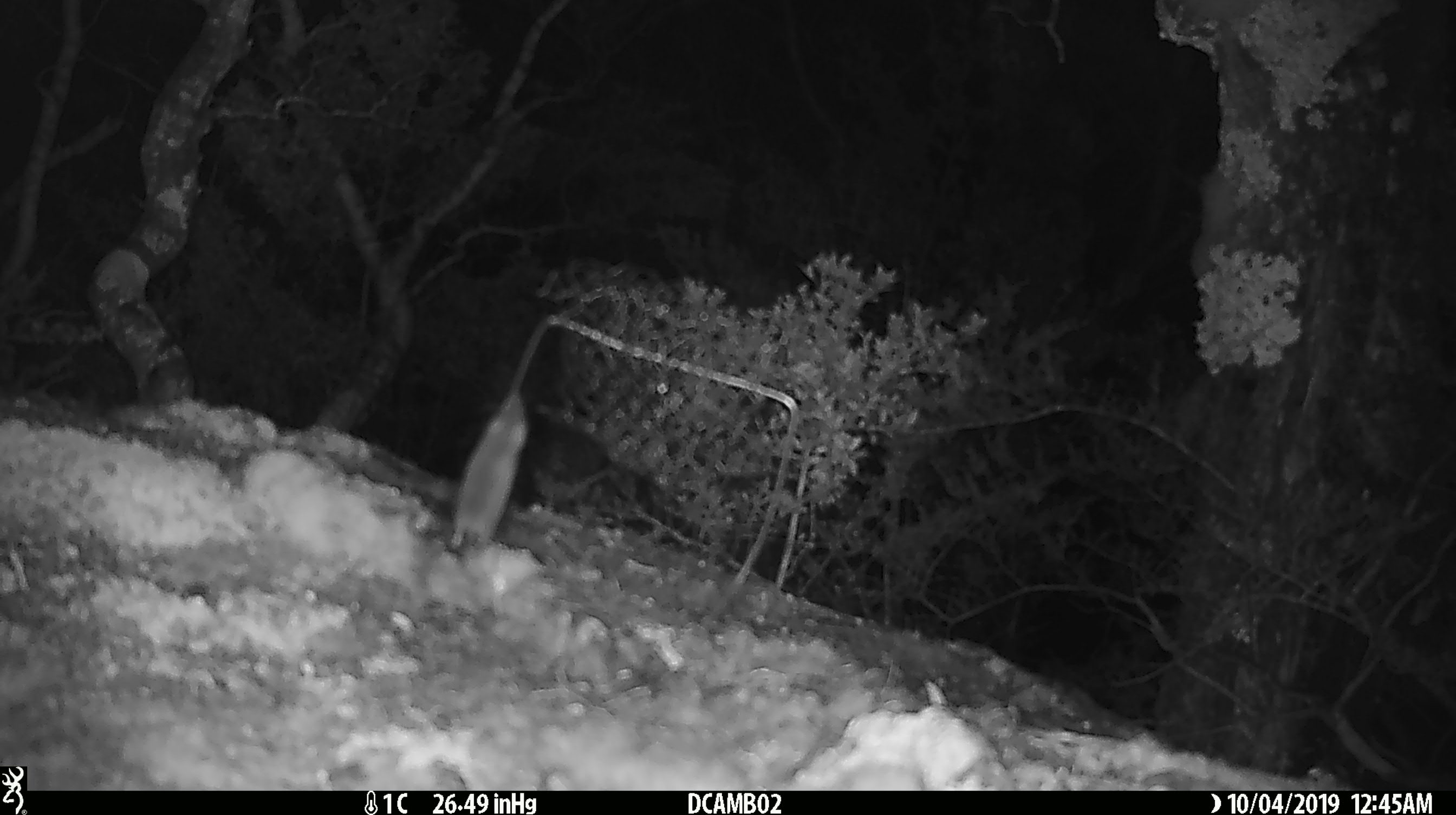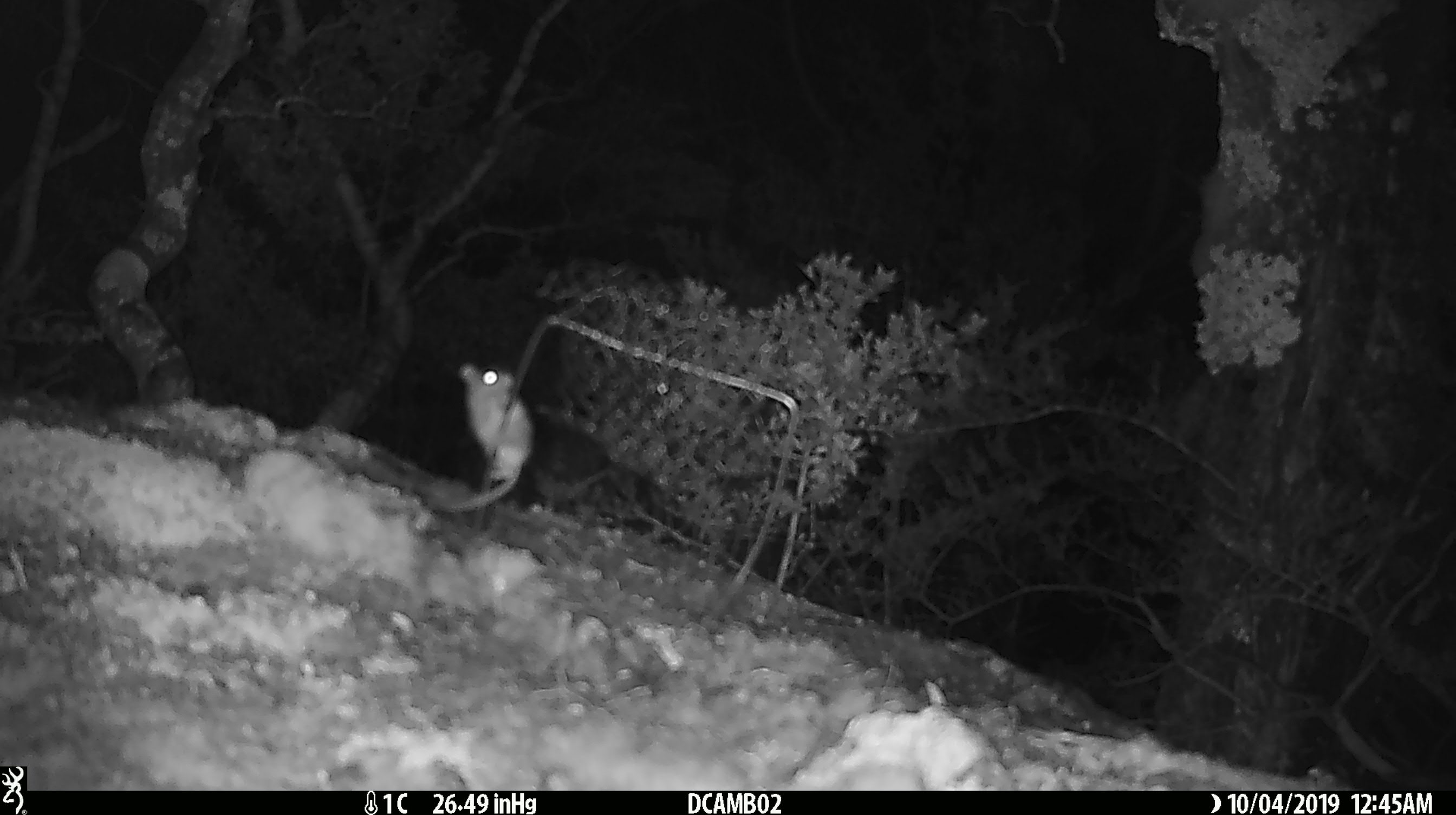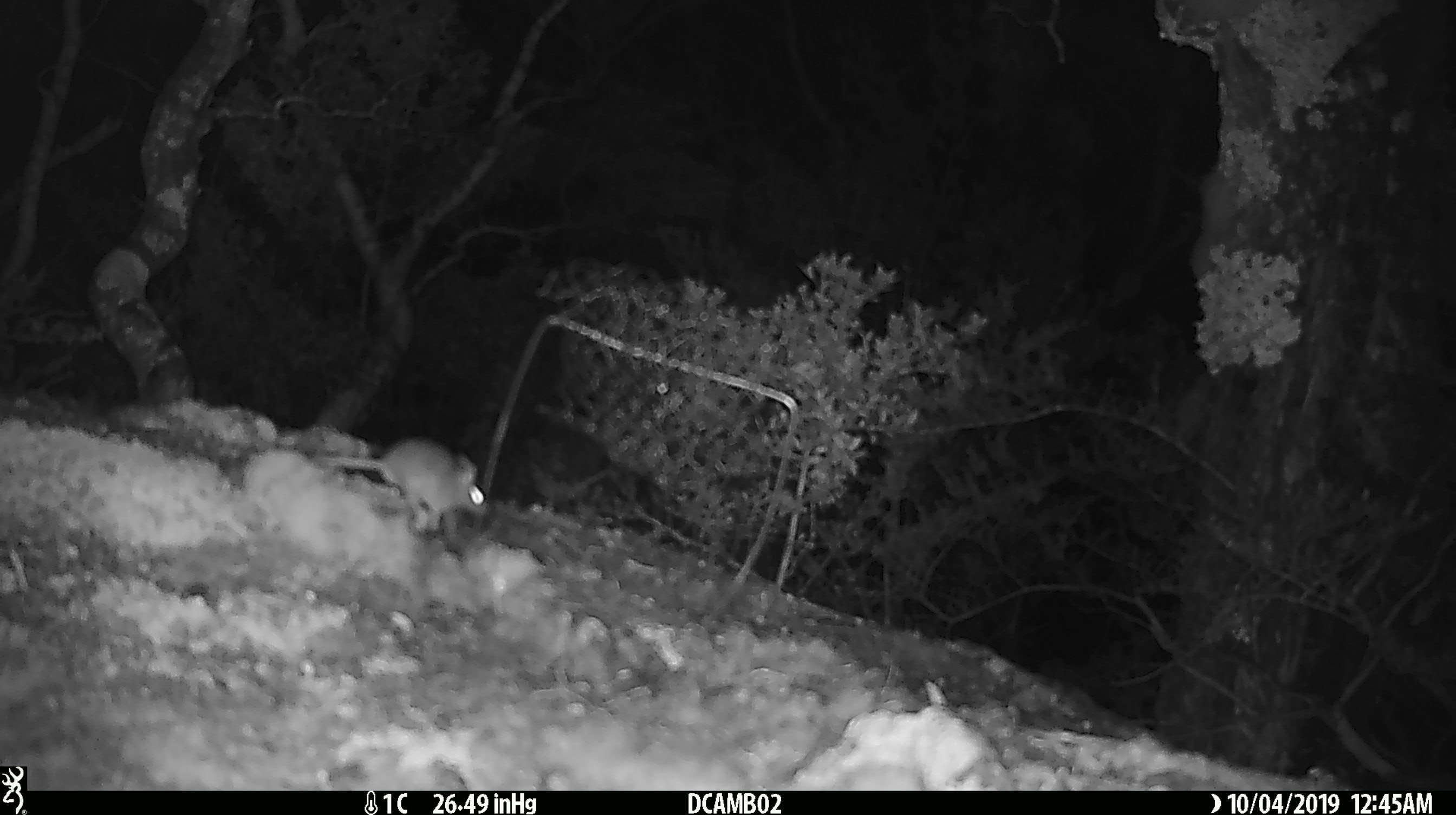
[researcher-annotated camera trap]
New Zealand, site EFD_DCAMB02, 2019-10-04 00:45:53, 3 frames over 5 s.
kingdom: Animalia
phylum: Chordata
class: Mammalia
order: Rodentia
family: Muridae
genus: Mus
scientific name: Mus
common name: mouse